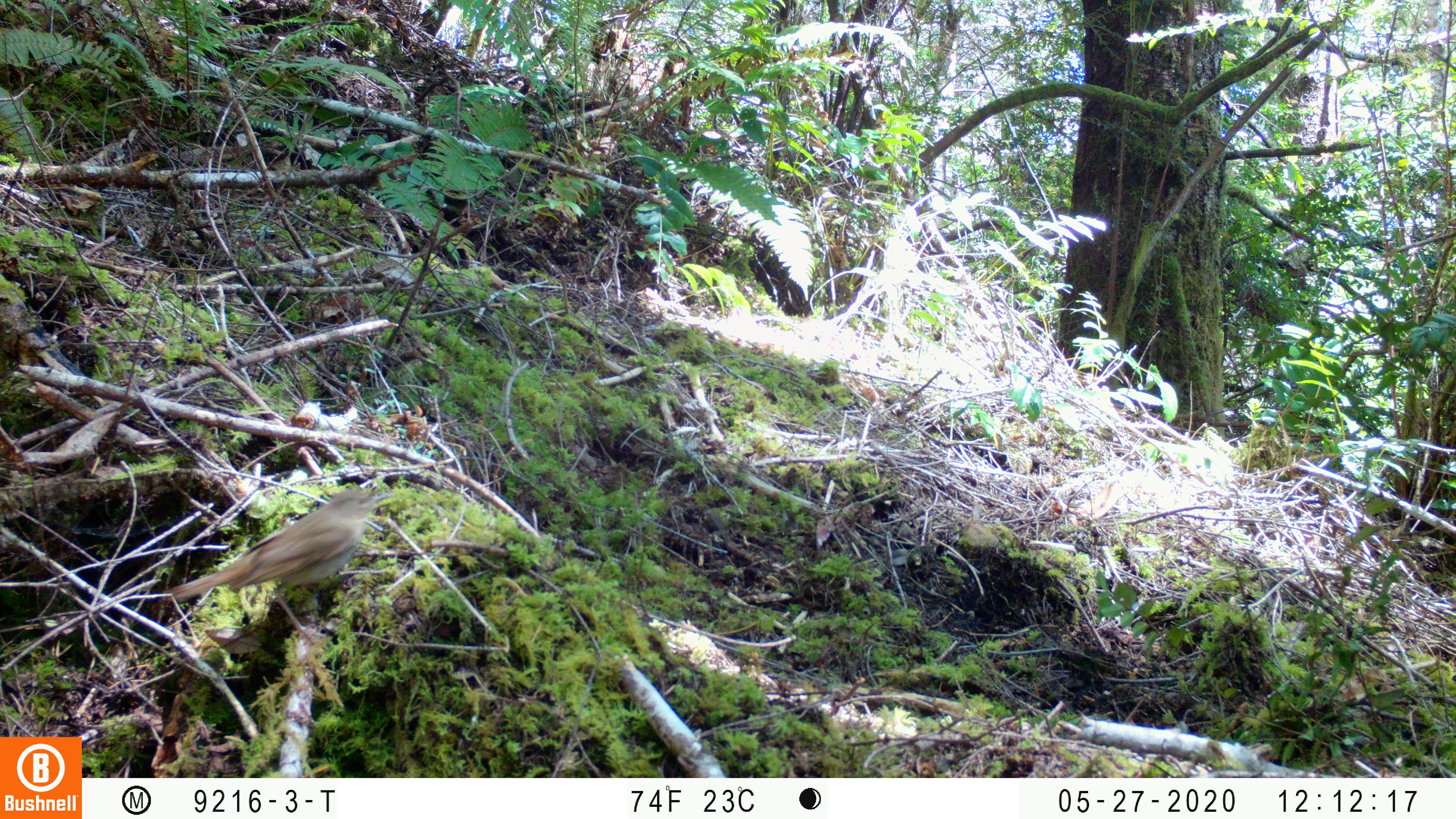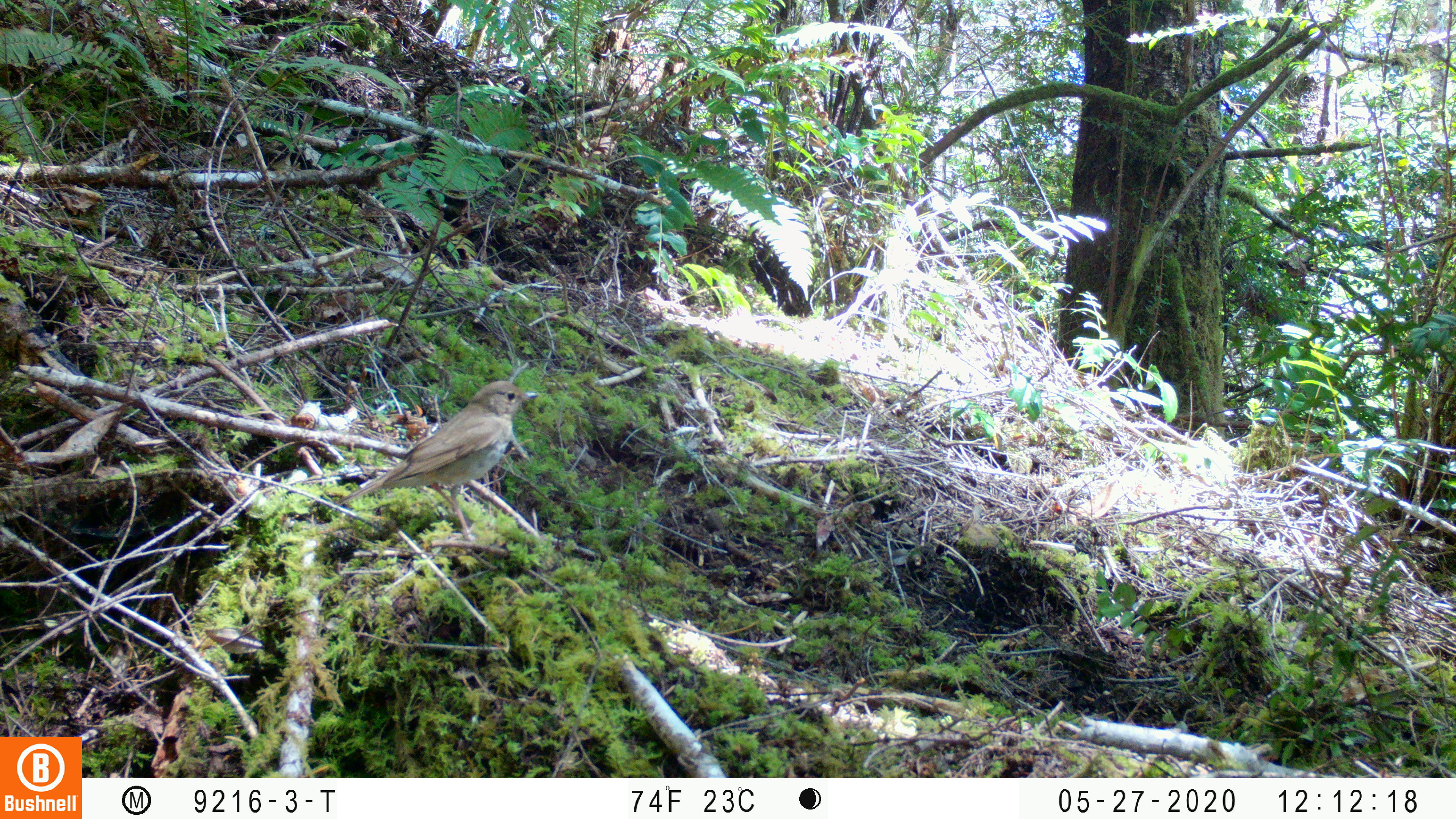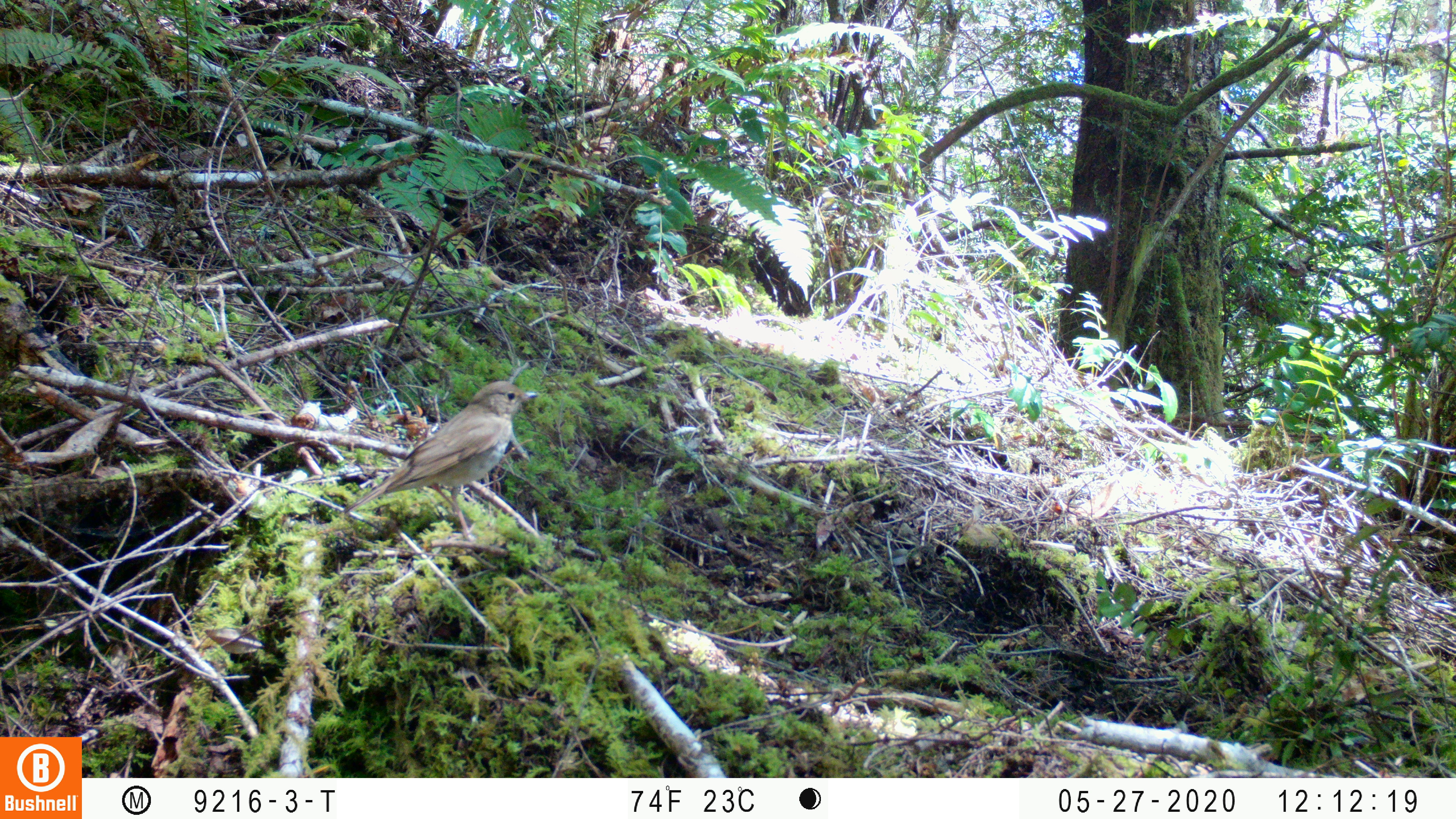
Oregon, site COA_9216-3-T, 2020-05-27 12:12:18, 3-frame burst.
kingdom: Animalia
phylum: Chordata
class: Aves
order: Passeriformes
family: Turdidae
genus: Catharus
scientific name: Catharus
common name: brown thrushes and nightingale-thrushes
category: catharus species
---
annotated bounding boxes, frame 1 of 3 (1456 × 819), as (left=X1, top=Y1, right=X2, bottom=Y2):
catharus species: (left=149, top=480, right=414, bottom=618)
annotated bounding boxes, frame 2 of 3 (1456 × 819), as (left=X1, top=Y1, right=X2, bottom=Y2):
catharus species: (left=303, top=367, right=557, bottom=559)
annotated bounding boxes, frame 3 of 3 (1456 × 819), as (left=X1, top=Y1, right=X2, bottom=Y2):
catharus species: (left=315, top=365, right=556, bottom=558)